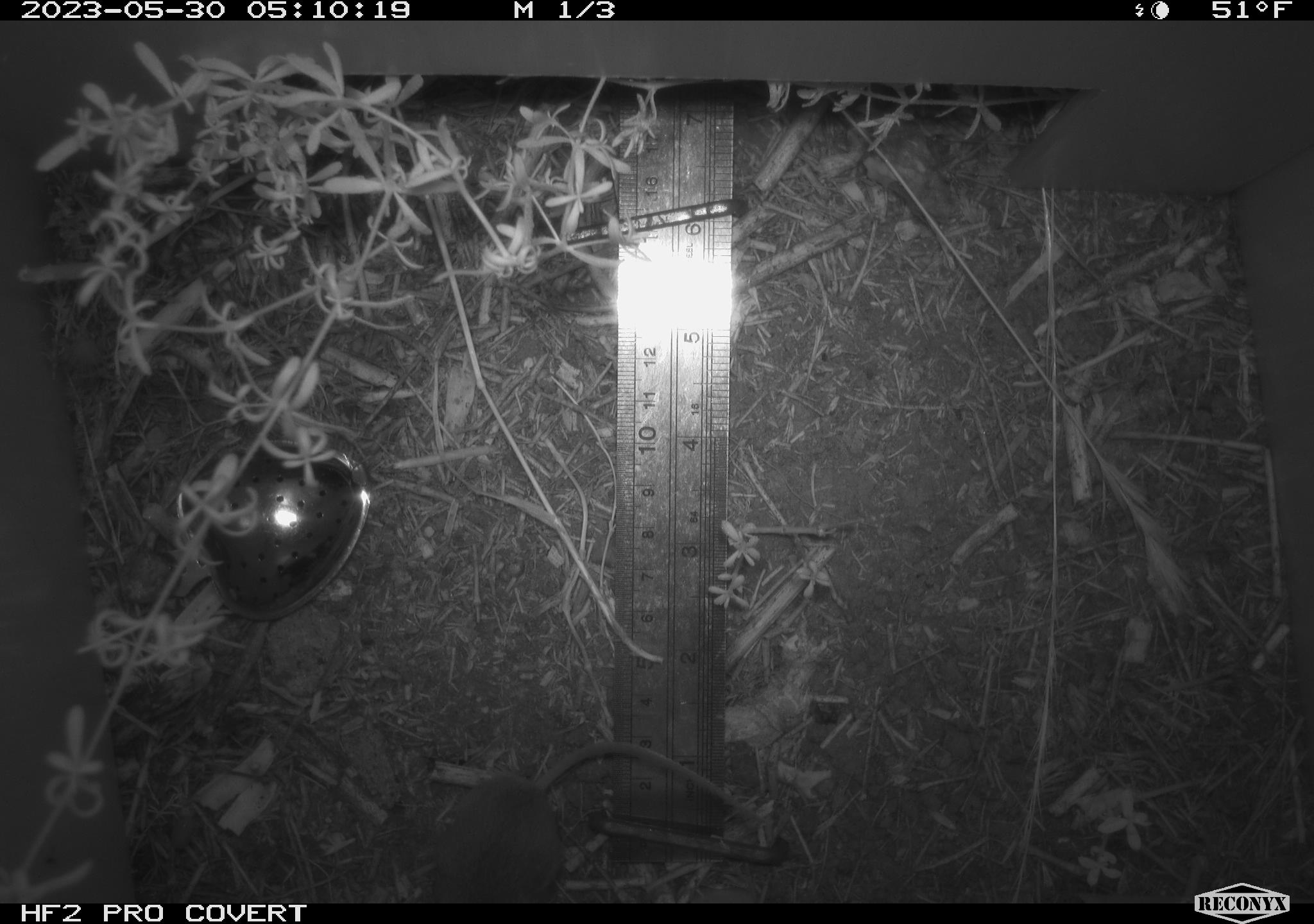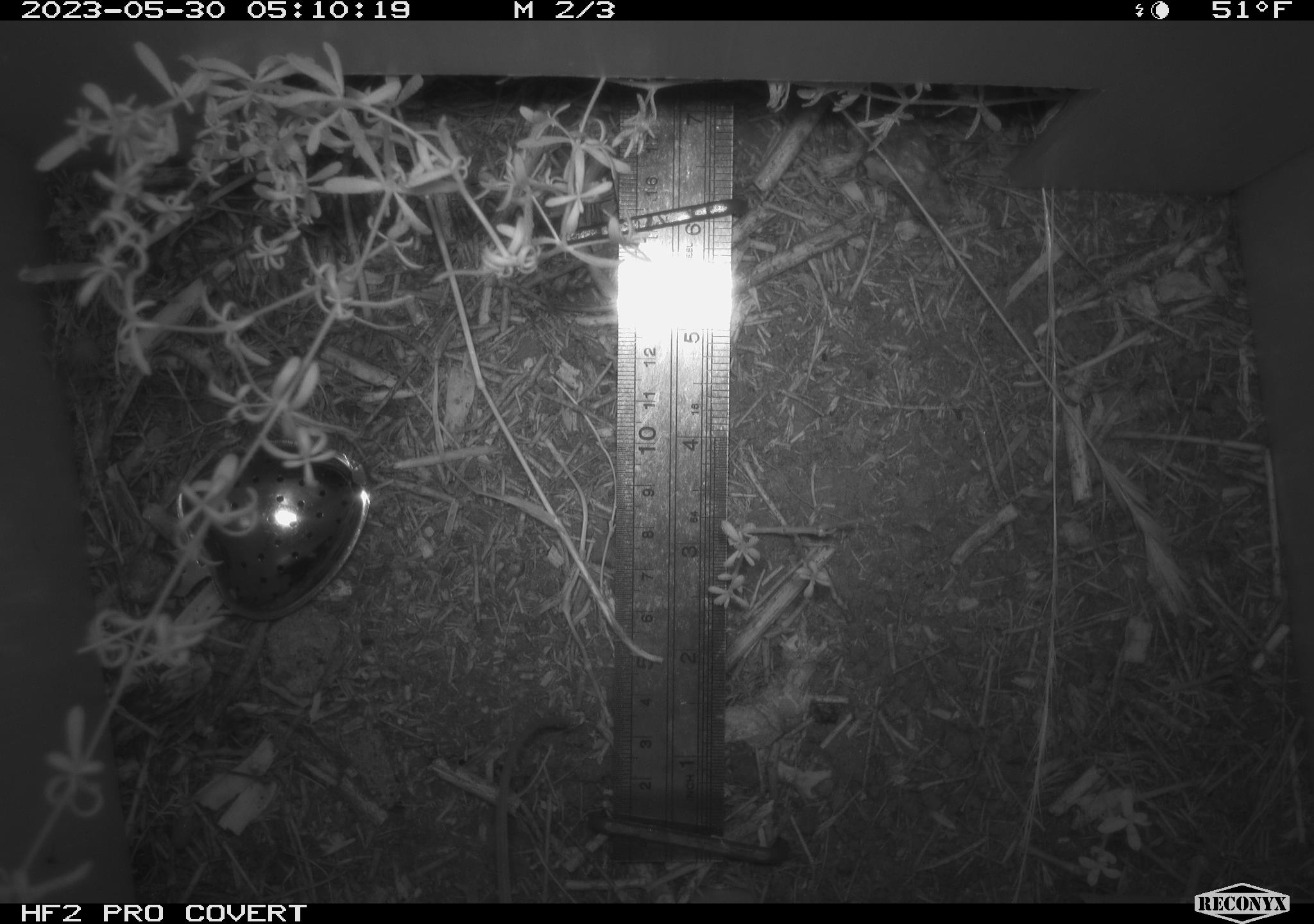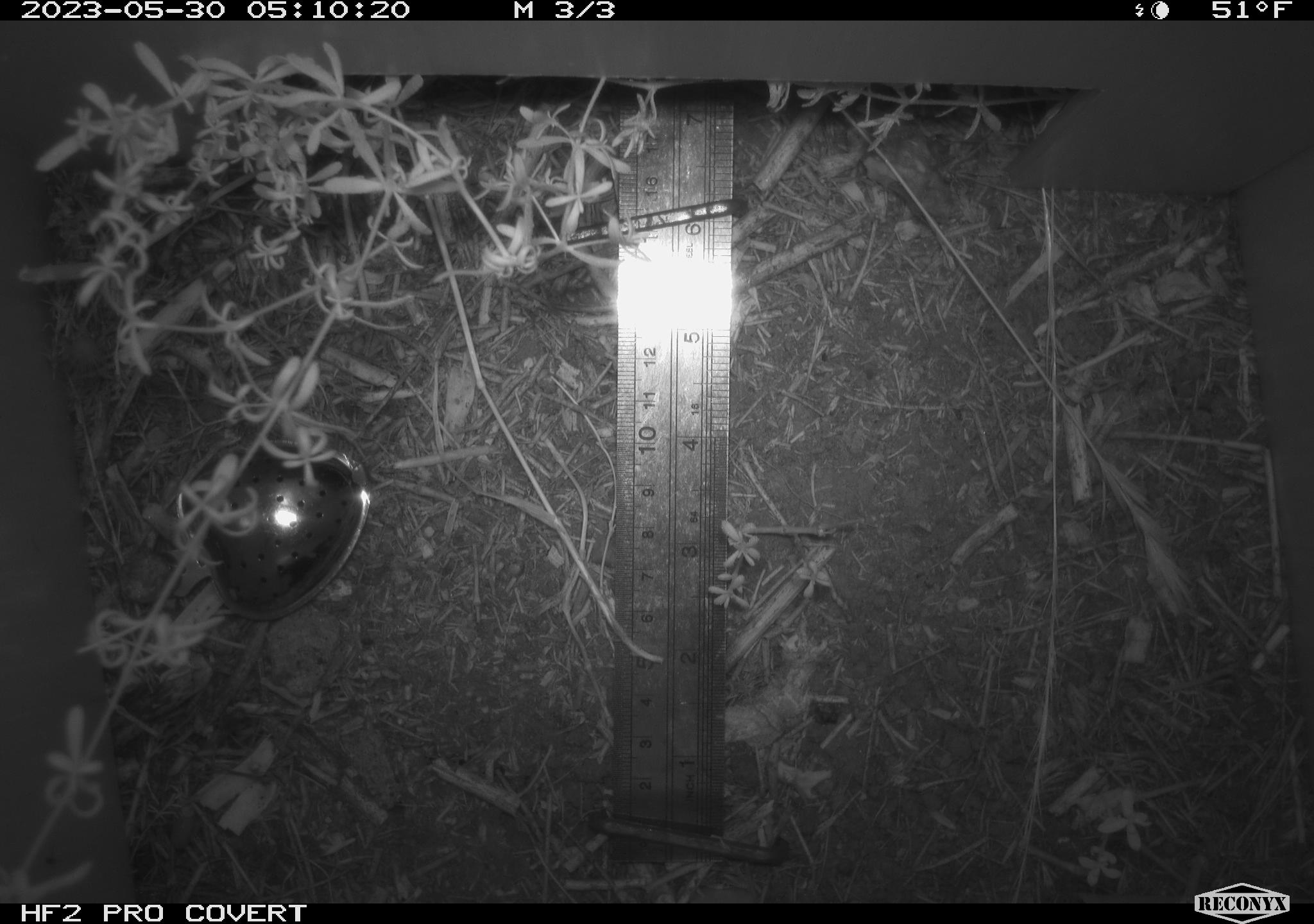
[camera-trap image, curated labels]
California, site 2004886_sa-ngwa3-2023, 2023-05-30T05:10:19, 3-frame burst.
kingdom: Animalia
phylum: Chordata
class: Mammalia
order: Rodentia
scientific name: Rodentia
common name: mouse species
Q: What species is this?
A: Mouse species (Rodentia).